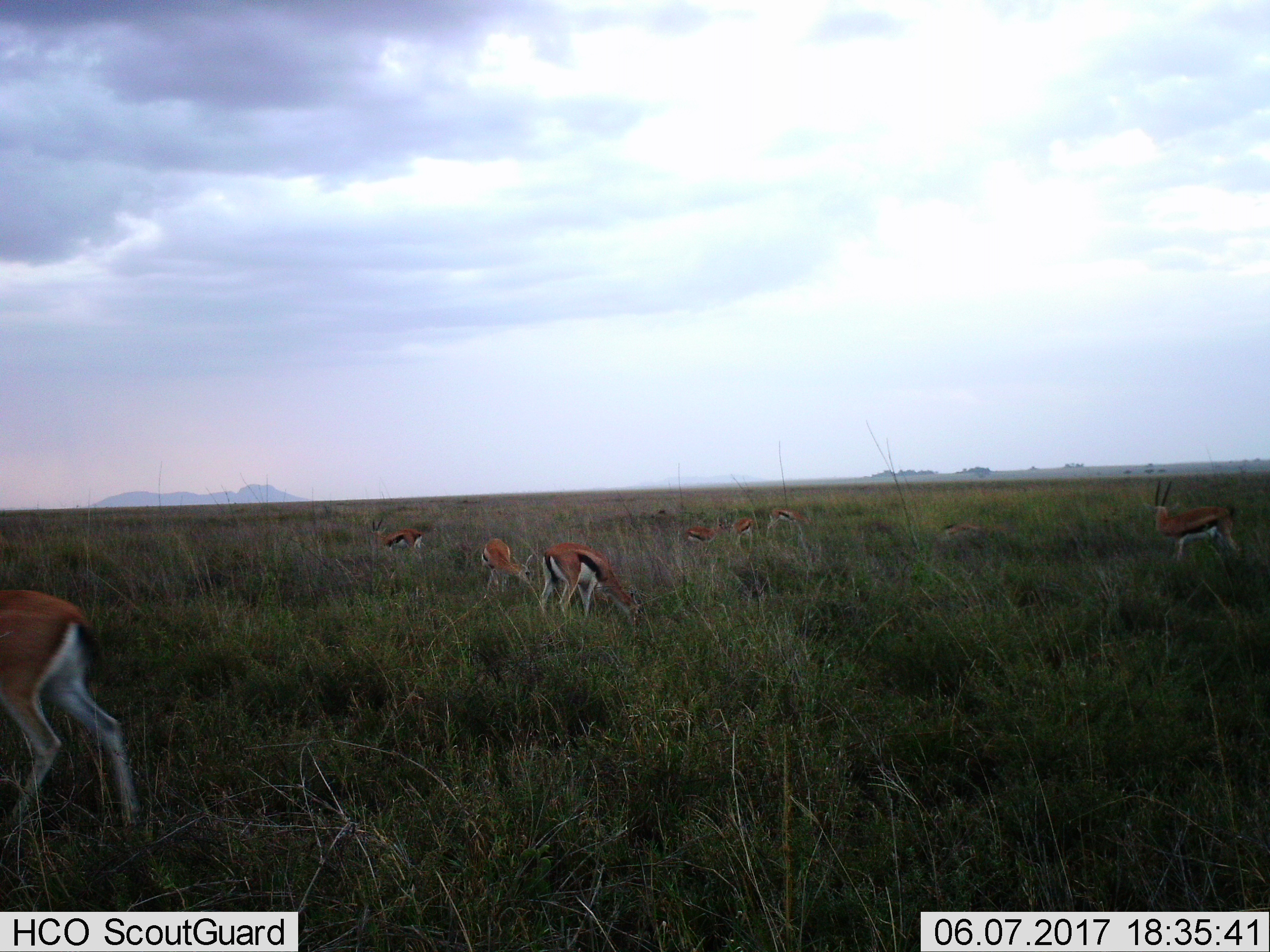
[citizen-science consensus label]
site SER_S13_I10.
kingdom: Animalia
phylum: Chordata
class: Mammalia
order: Artiodactyla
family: Bovidae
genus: Eudorcas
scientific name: Eudorcas thomsonii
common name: thomson's gazelle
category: gazellethomsons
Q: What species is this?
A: Gazellethomsons (thomson's gazelle) (Eudorcas thomsonii).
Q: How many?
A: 9.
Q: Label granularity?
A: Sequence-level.